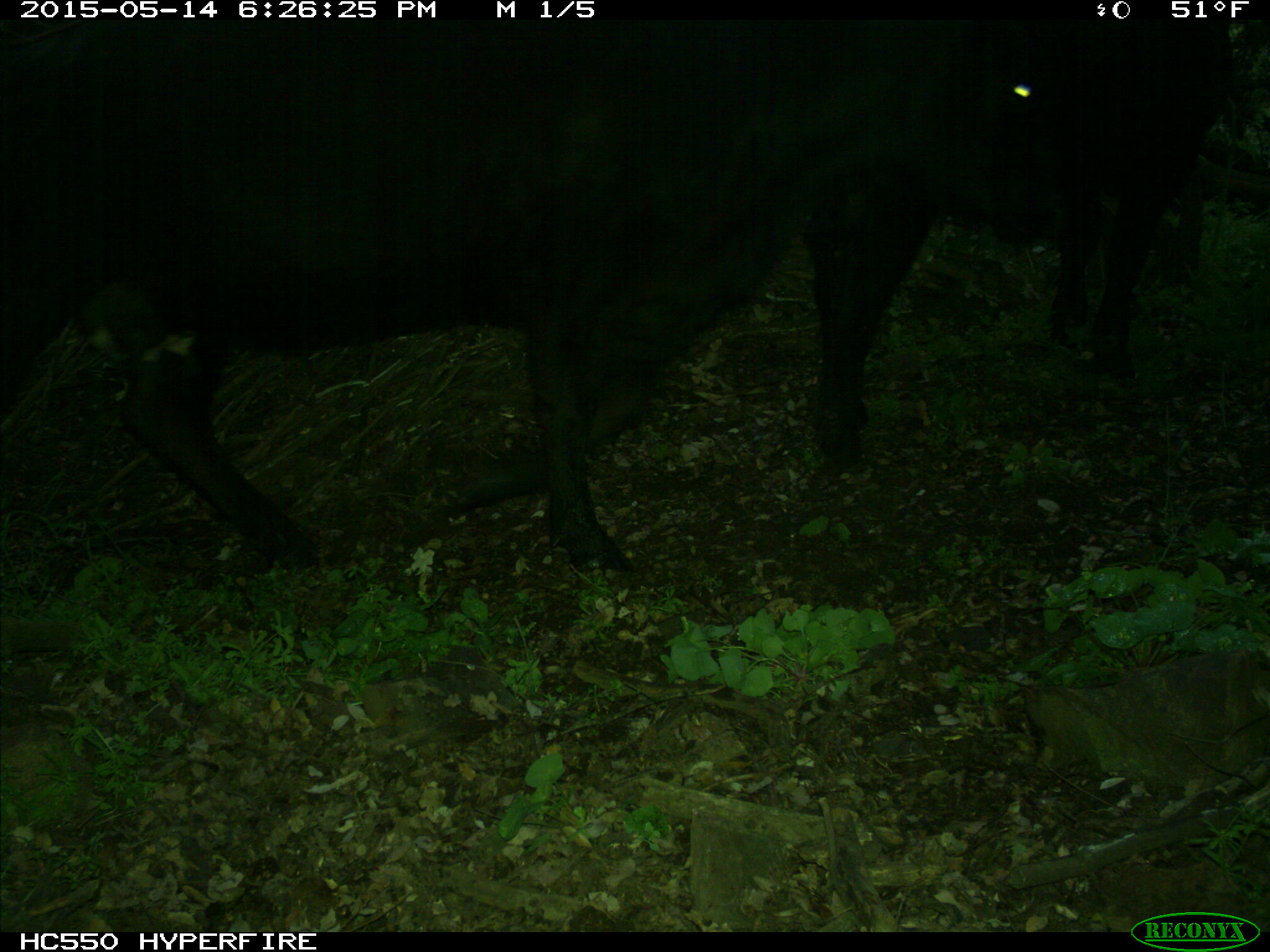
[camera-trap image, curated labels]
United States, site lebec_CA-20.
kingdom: Animalia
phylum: Chordata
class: Mammalia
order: Artiodactyla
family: Bovidae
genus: Bos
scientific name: Bos taurus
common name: domestic cow